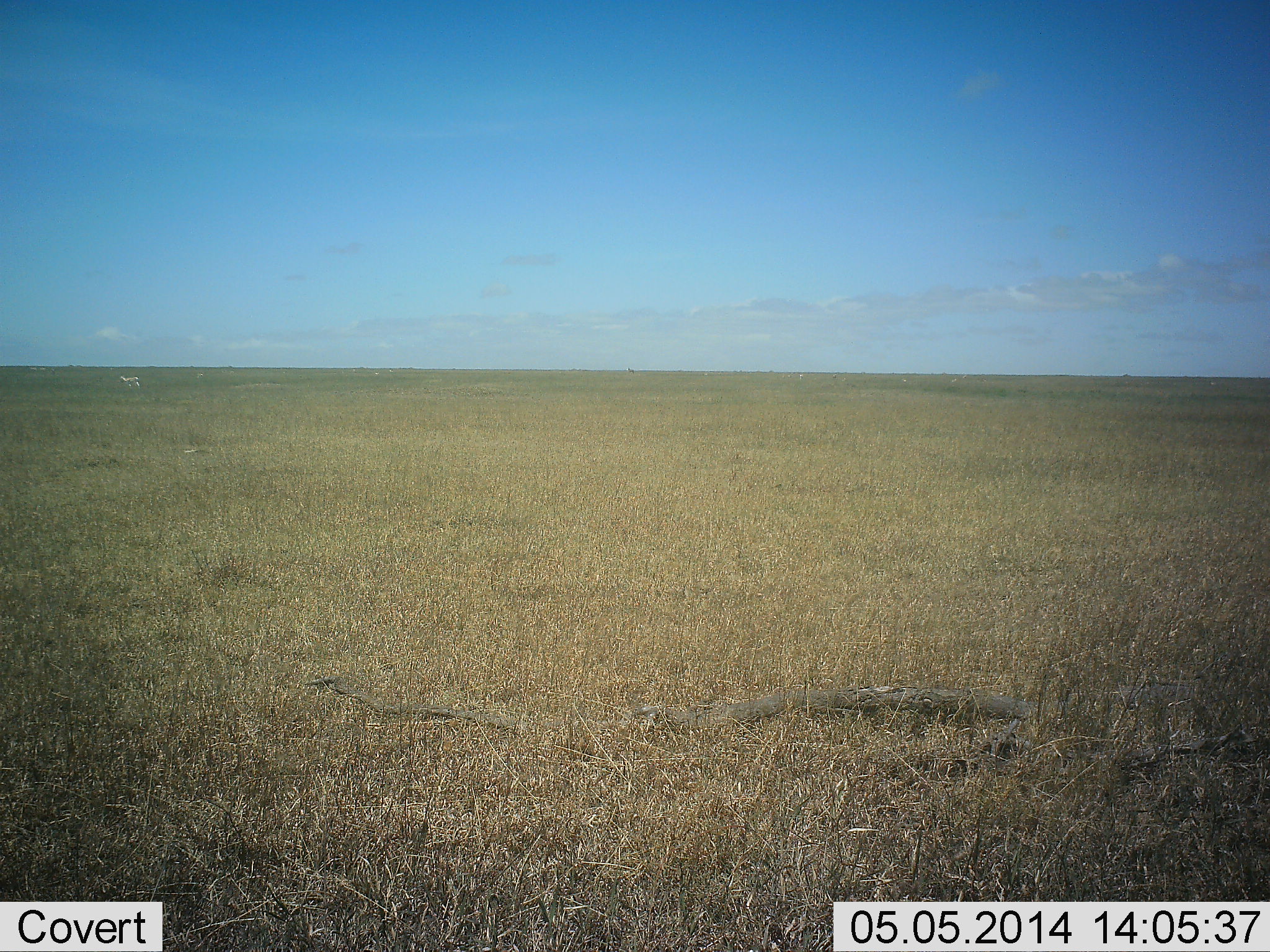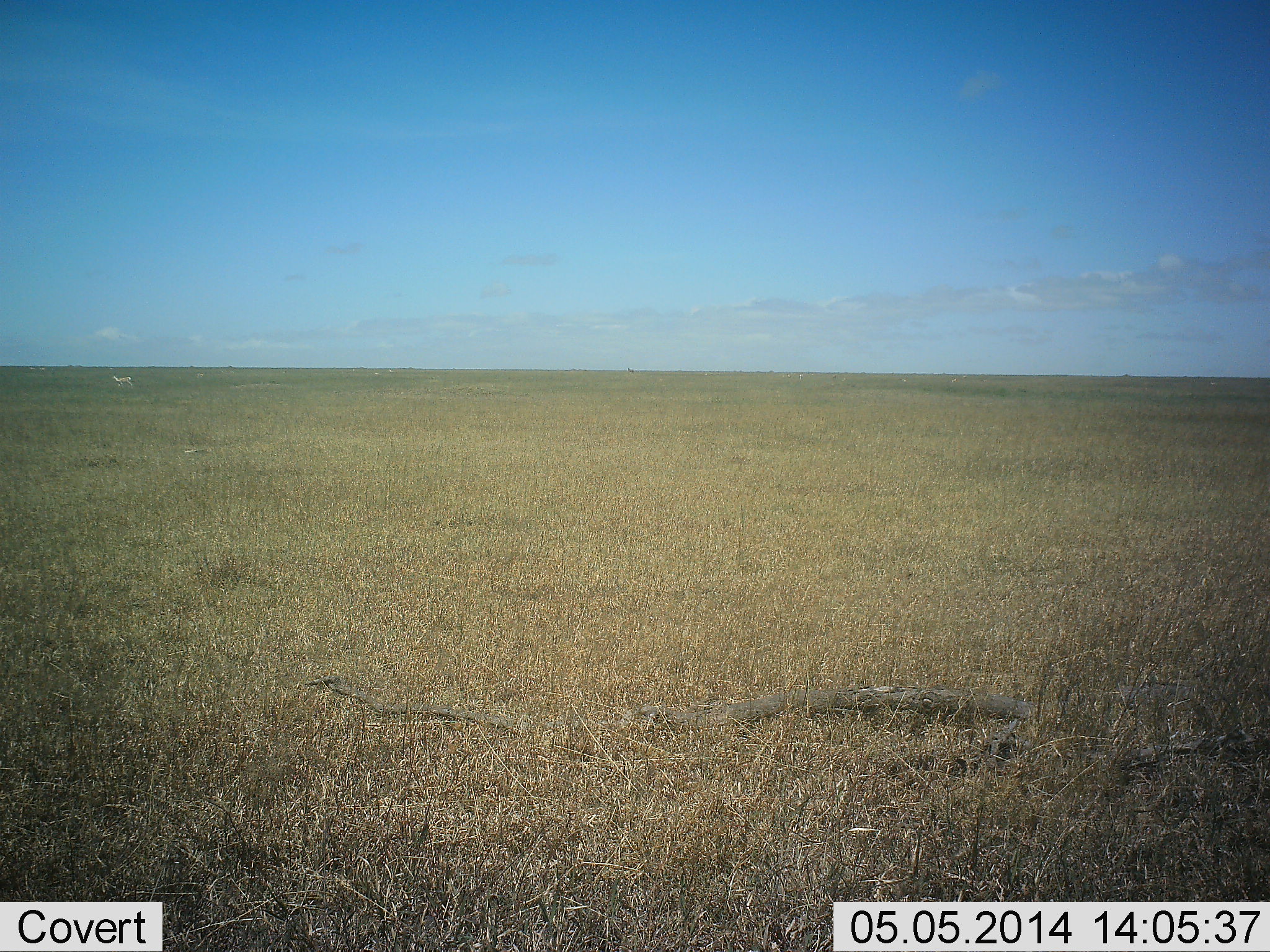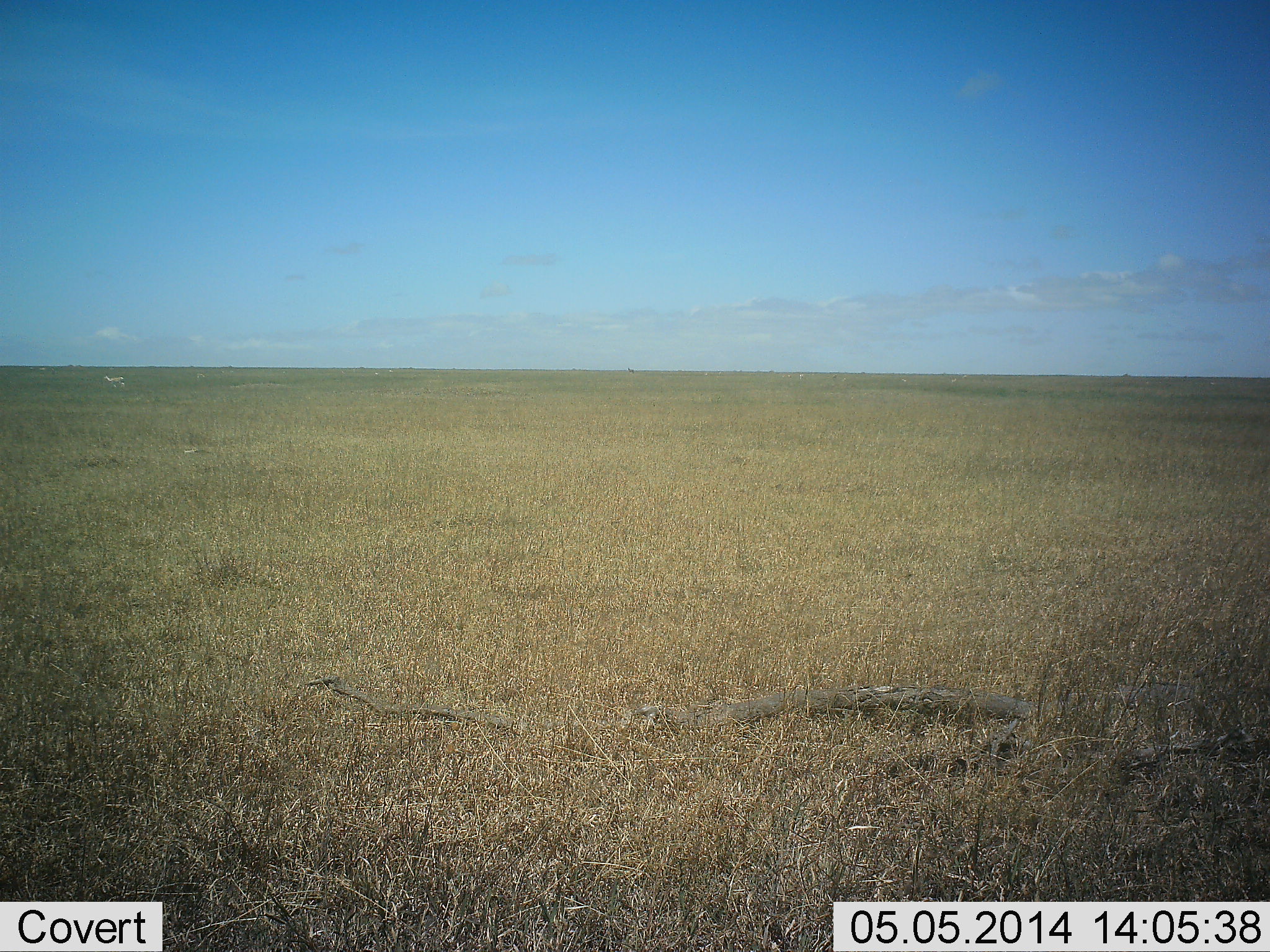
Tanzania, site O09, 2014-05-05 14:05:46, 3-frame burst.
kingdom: Animalia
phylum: Chordata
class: Mammalia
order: Perissodactyla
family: Equidae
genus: Equus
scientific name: Equus quagga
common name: plains zebra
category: zebra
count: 1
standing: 0%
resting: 0%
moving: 100%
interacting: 0%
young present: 0%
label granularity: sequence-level